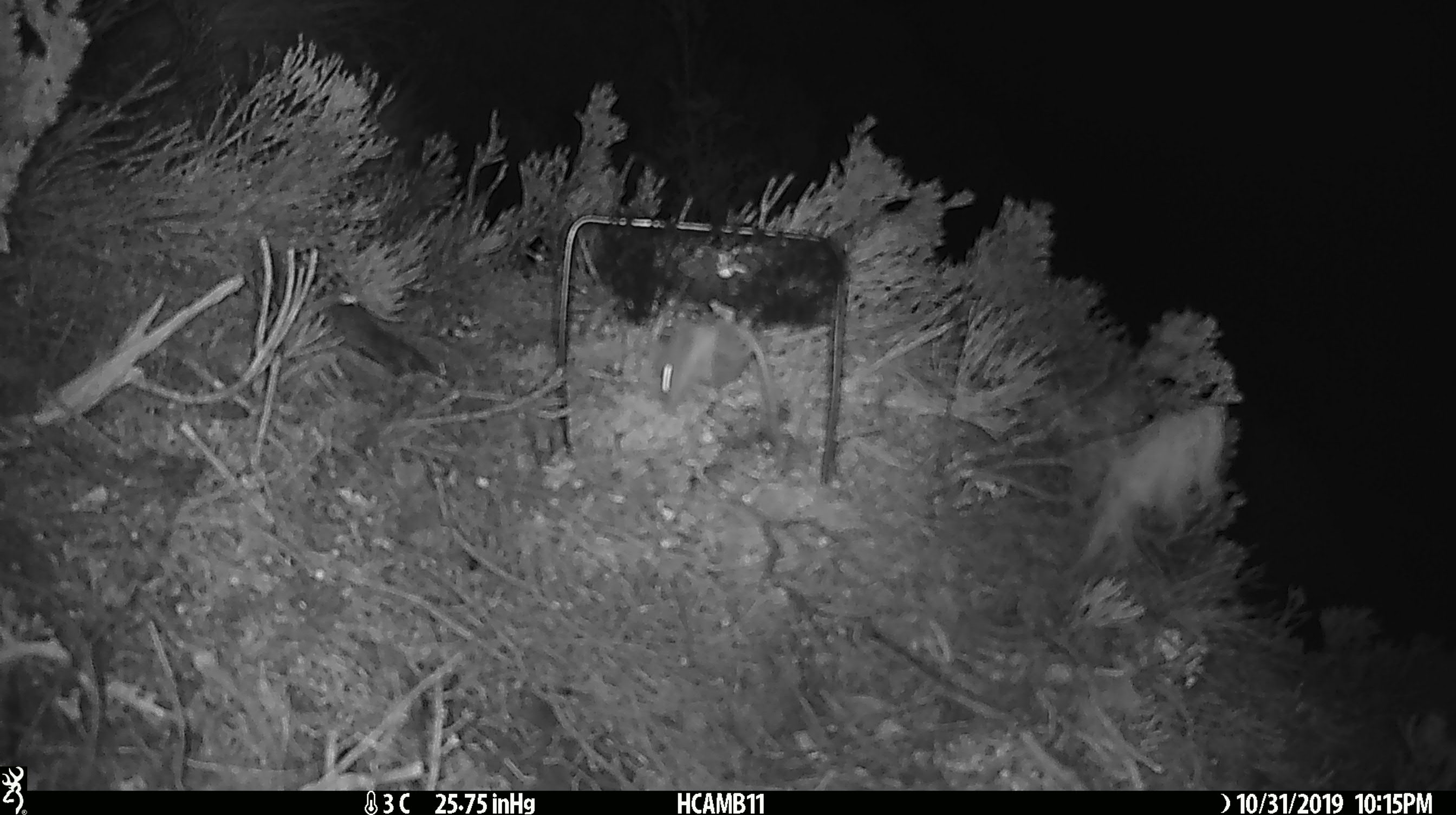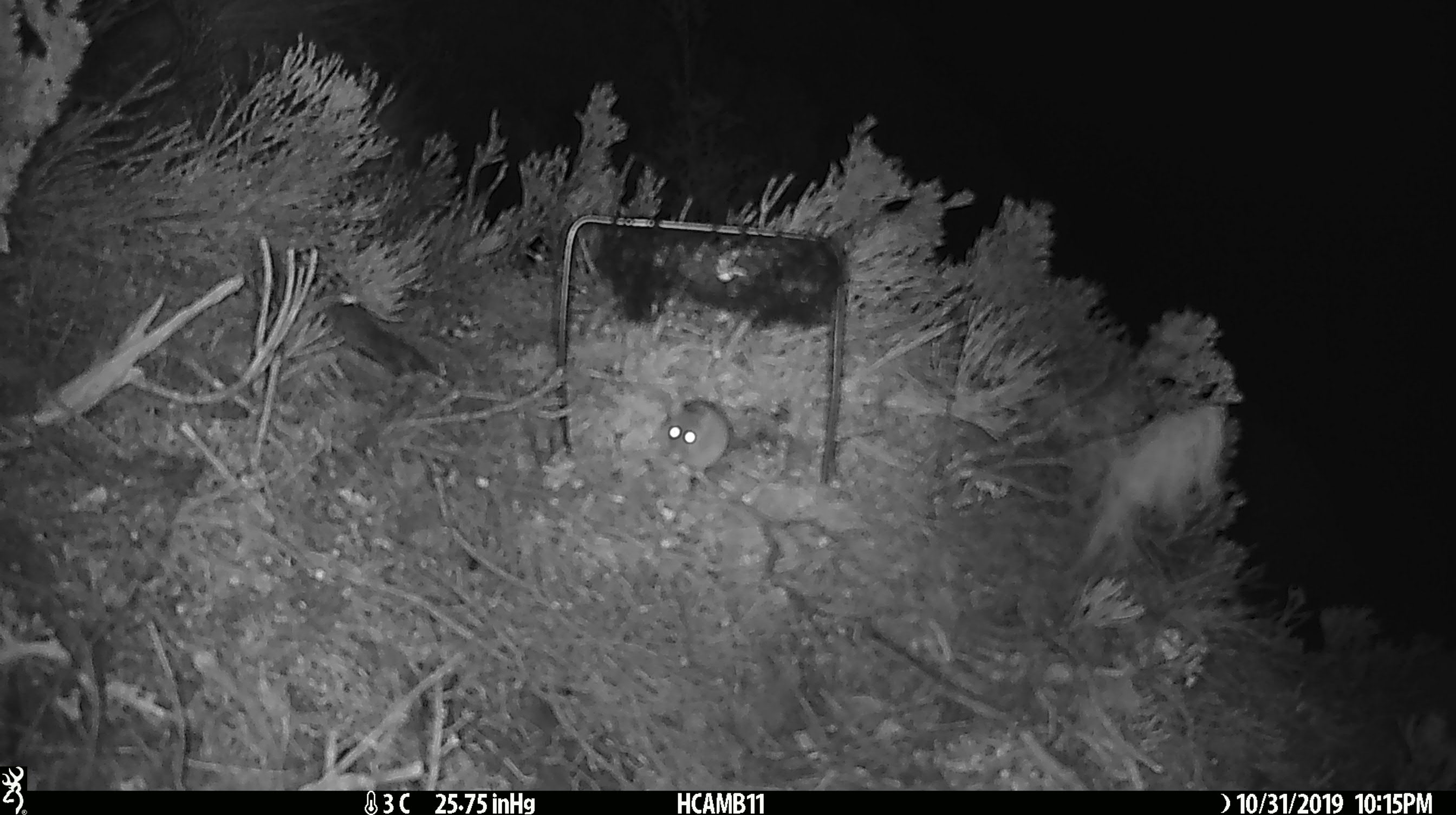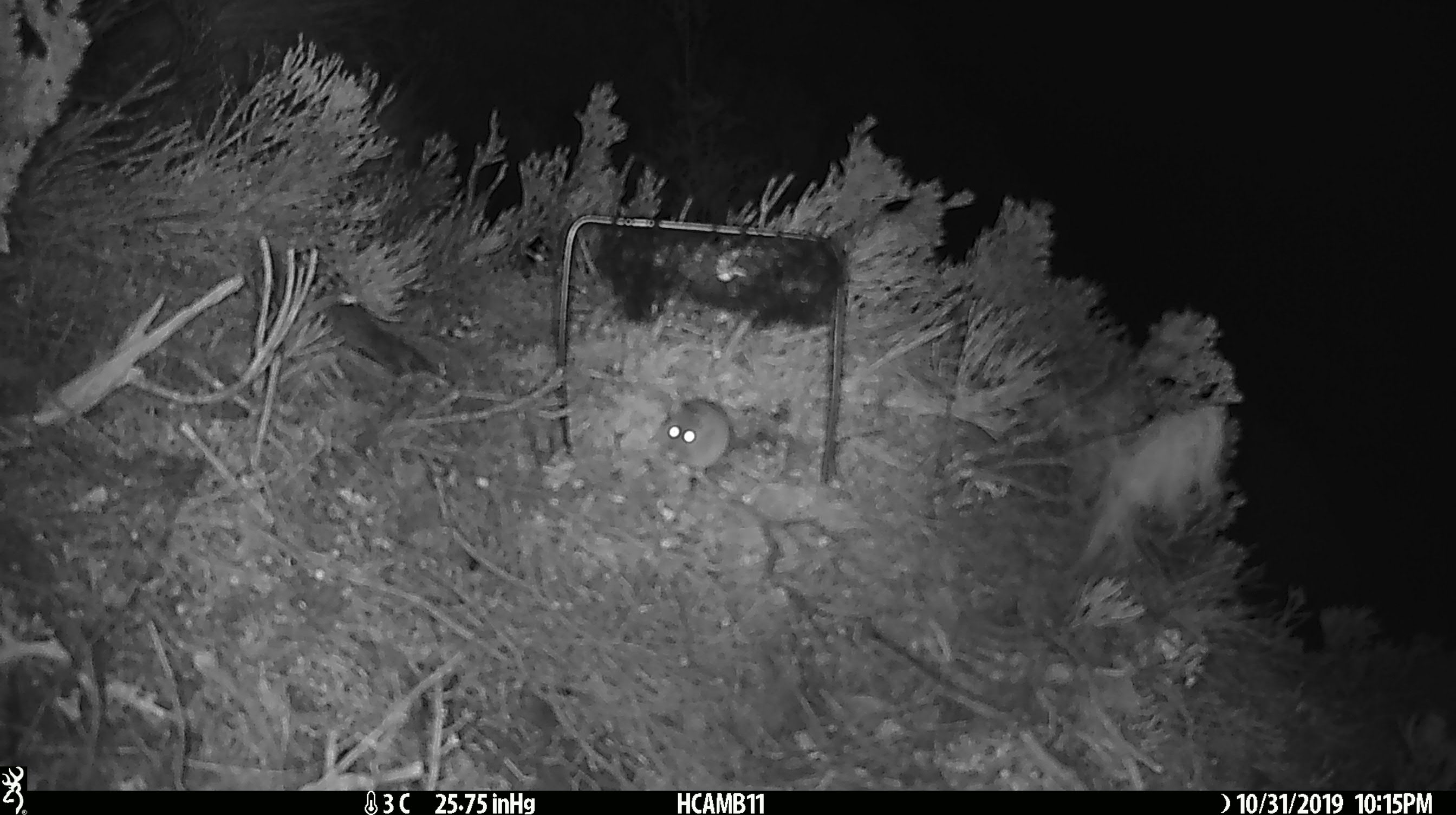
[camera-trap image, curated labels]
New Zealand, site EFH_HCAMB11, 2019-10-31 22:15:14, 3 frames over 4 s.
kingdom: Animalia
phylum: Chordata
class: Mammalia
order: Rodentia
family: Muridae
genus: Mus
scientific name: Mus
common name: mouse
Mouse (Mus).